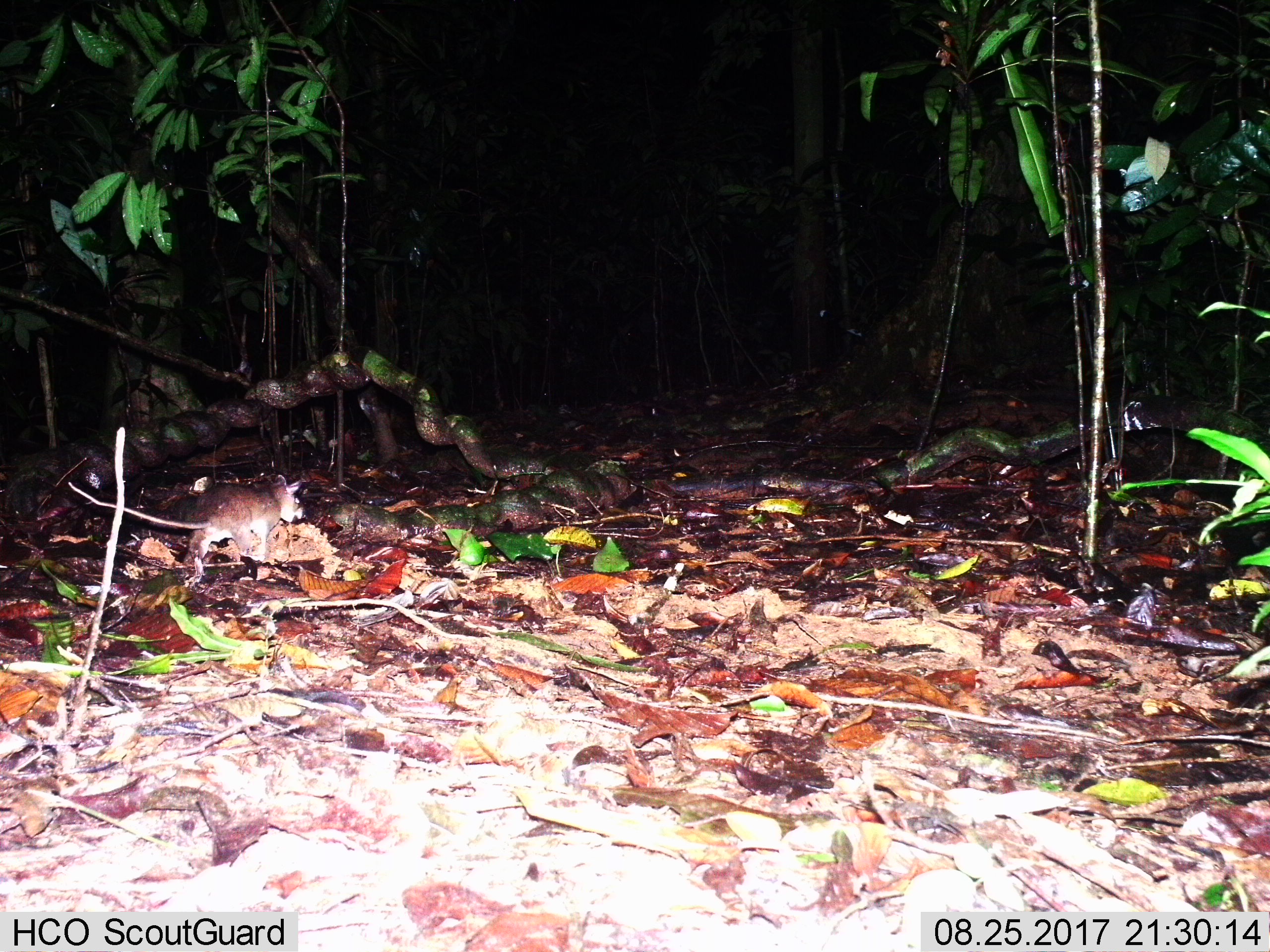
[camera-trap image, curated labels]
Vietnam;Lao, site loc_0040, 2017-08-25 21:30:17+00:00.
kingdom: Animalia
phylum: Chordata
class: Mammalia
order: Rodentia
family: Muridae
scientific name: Muridae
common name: old-world mice and rats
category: unidentified murid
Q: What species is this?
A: Unidentified murid (old-world mice and rats) (Muridae).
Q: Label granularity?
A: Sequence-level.